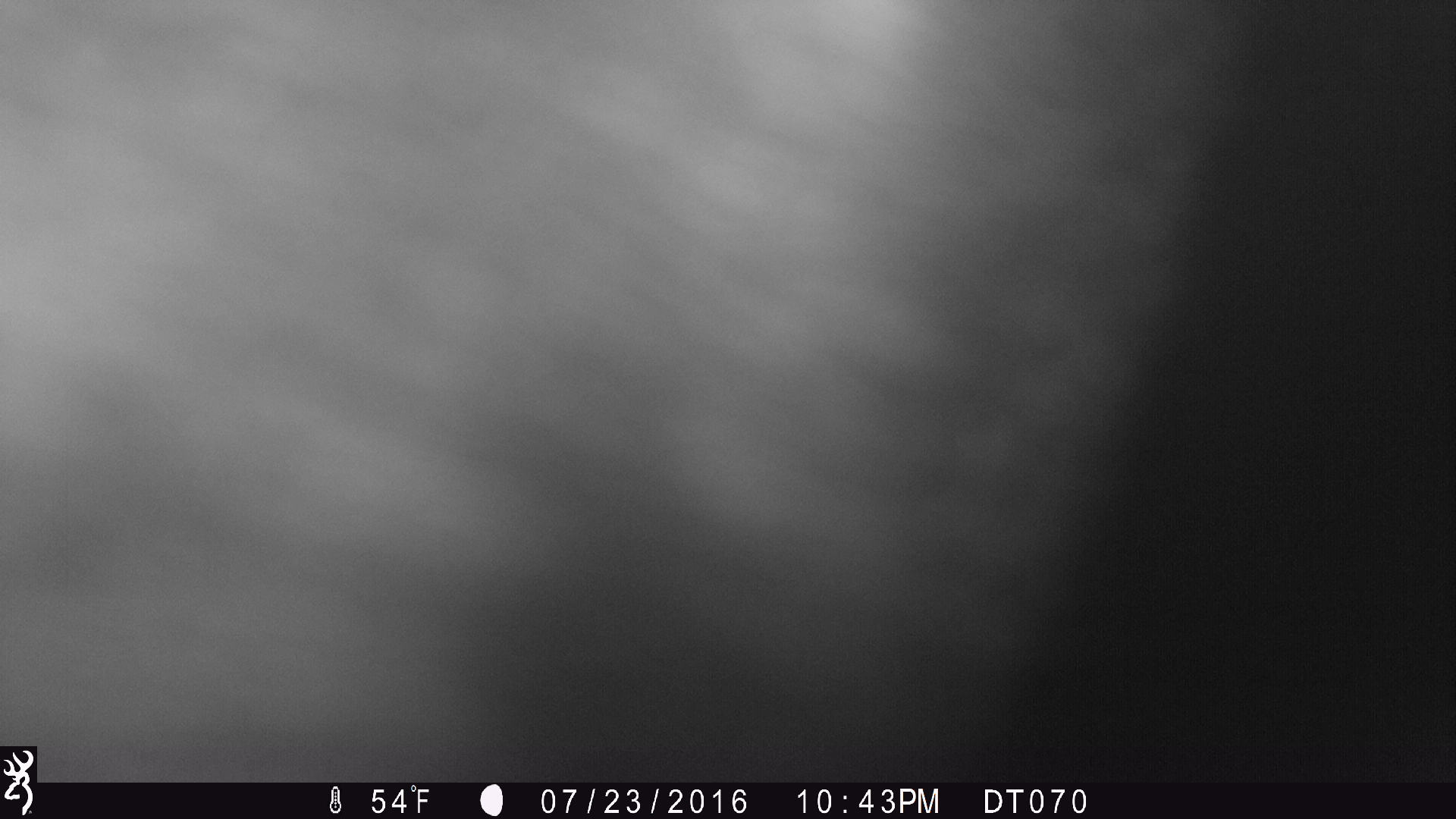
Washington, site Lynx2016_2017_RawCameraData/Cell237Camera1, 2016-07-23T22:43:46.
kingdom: Animalia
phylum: Chordata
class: Mammalia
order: Artiodactyla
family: Bovidae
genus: Bos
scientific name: Bos taurus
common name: domestic cattle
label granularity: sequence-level